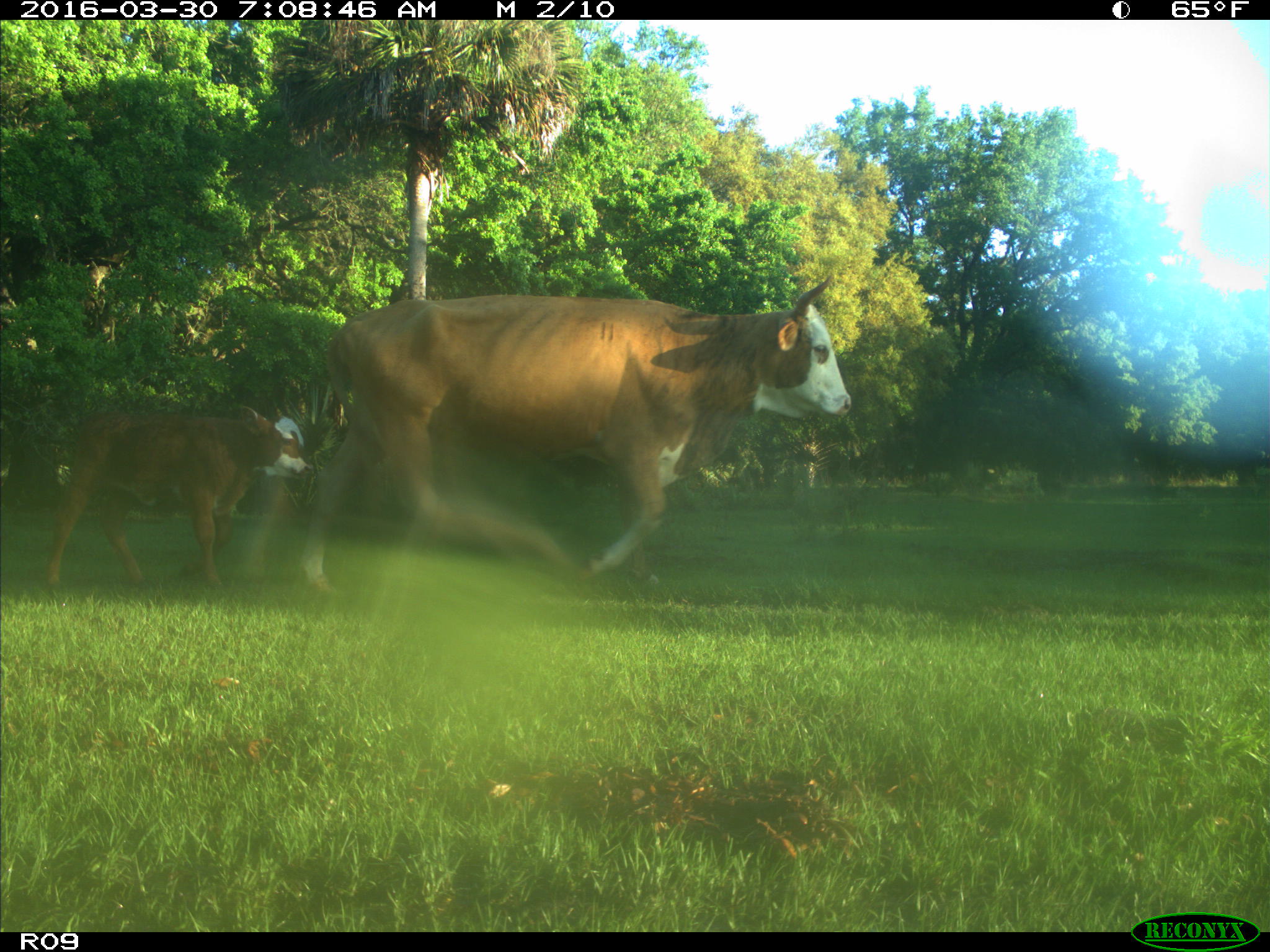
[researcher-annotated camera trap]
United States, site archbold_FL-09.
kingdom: Animalia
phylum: Chordata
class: Mammalia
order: Artiodactyla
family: Bovidae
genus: Bos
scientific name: Bos taurus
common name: domestic cow